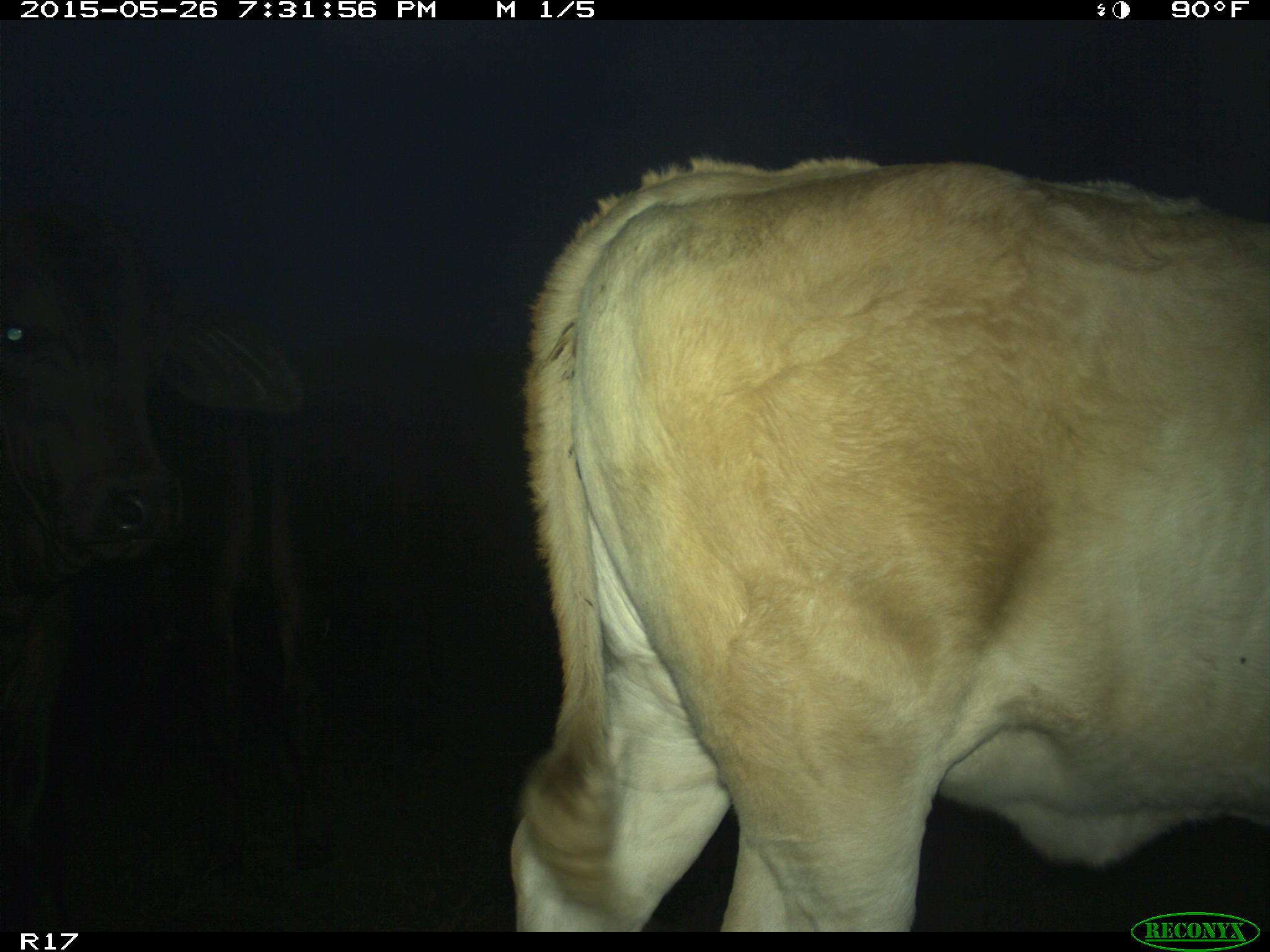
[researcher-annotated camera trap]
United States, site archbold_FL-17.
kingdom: Animalia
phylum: Chordata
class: Mammalia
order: Artiodactyla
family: Bovidae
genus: Bos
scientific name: Bos taurus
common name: domestic cow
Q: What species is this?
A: Bos taurus (domestic cow).